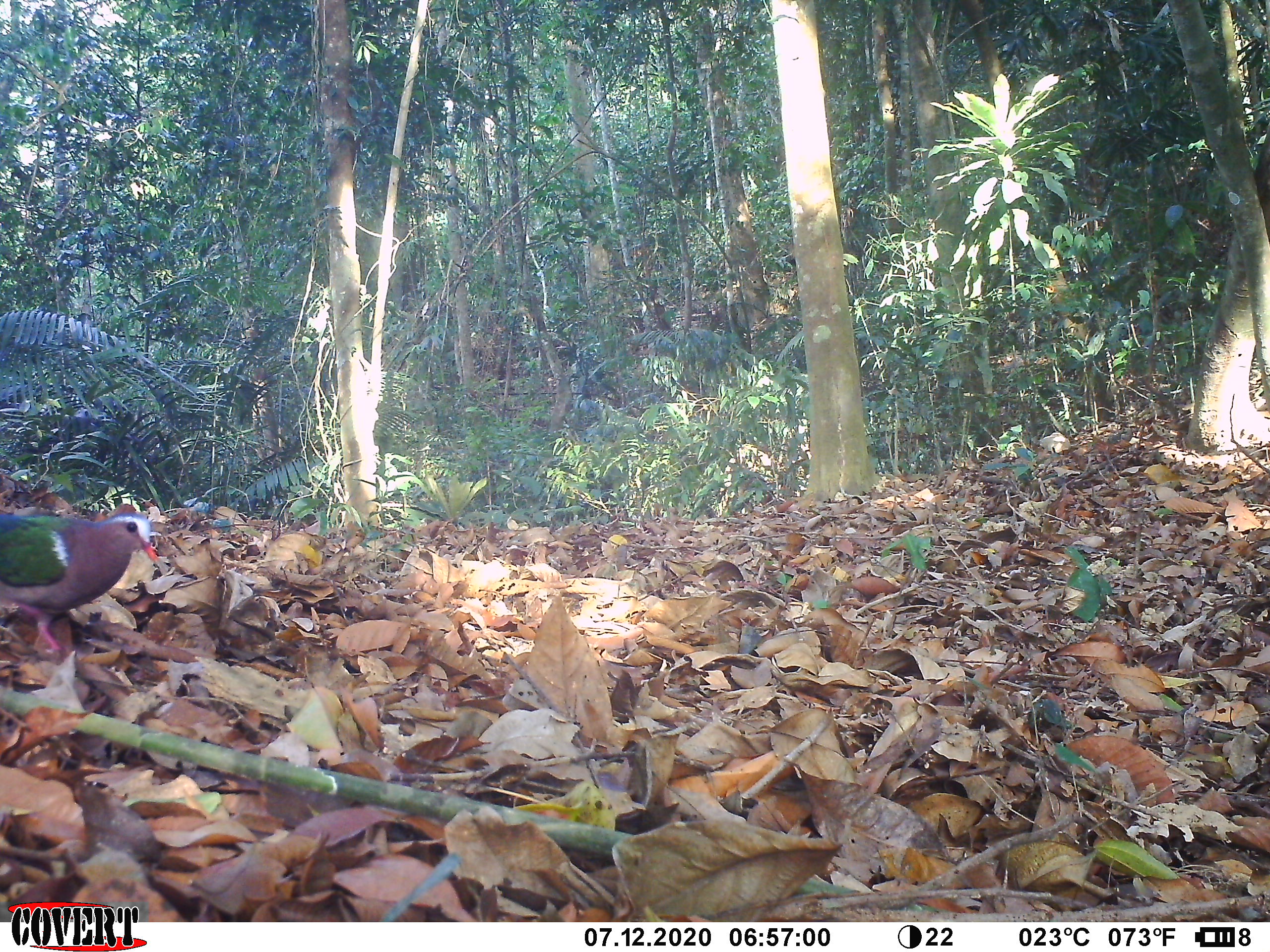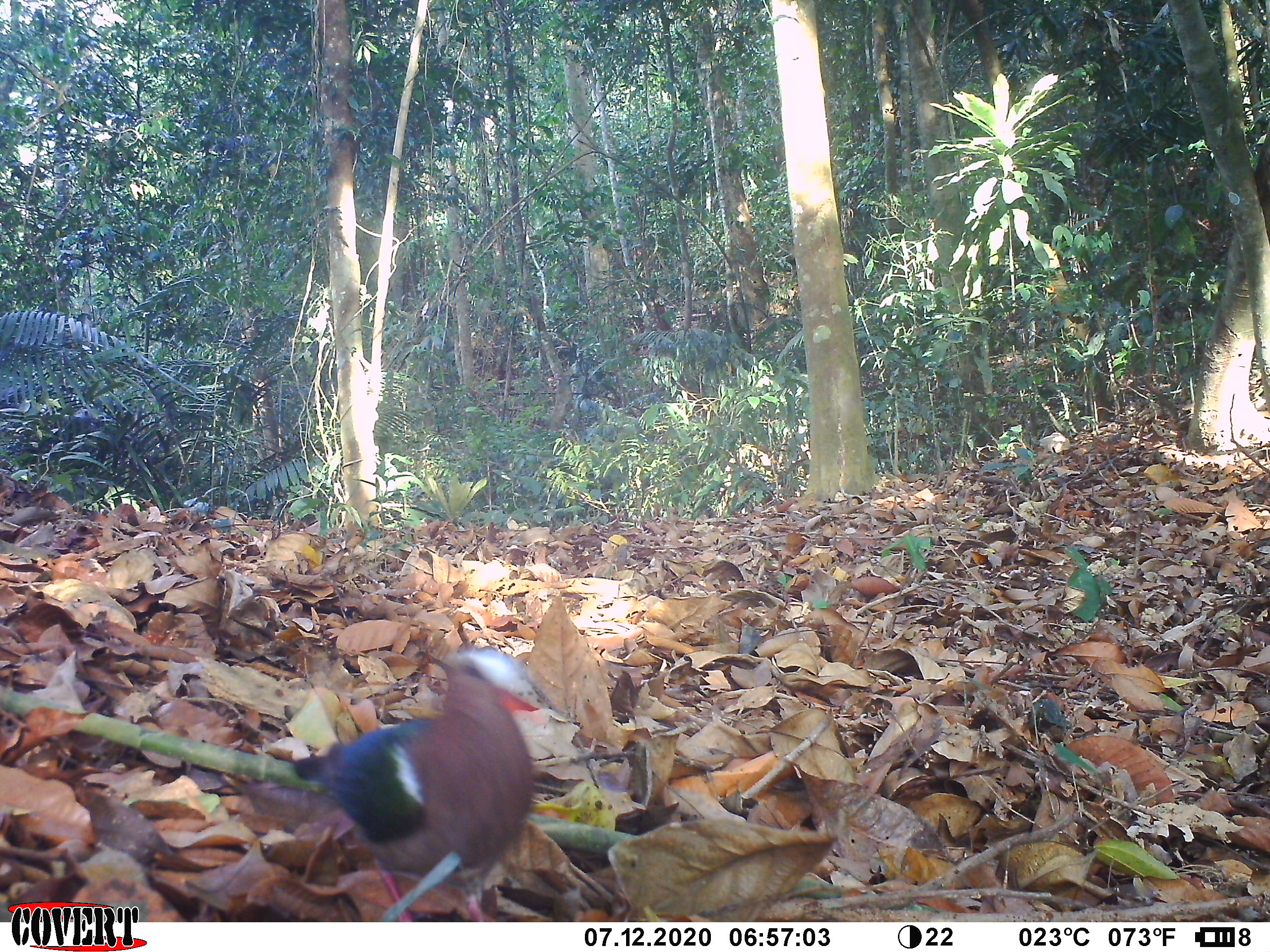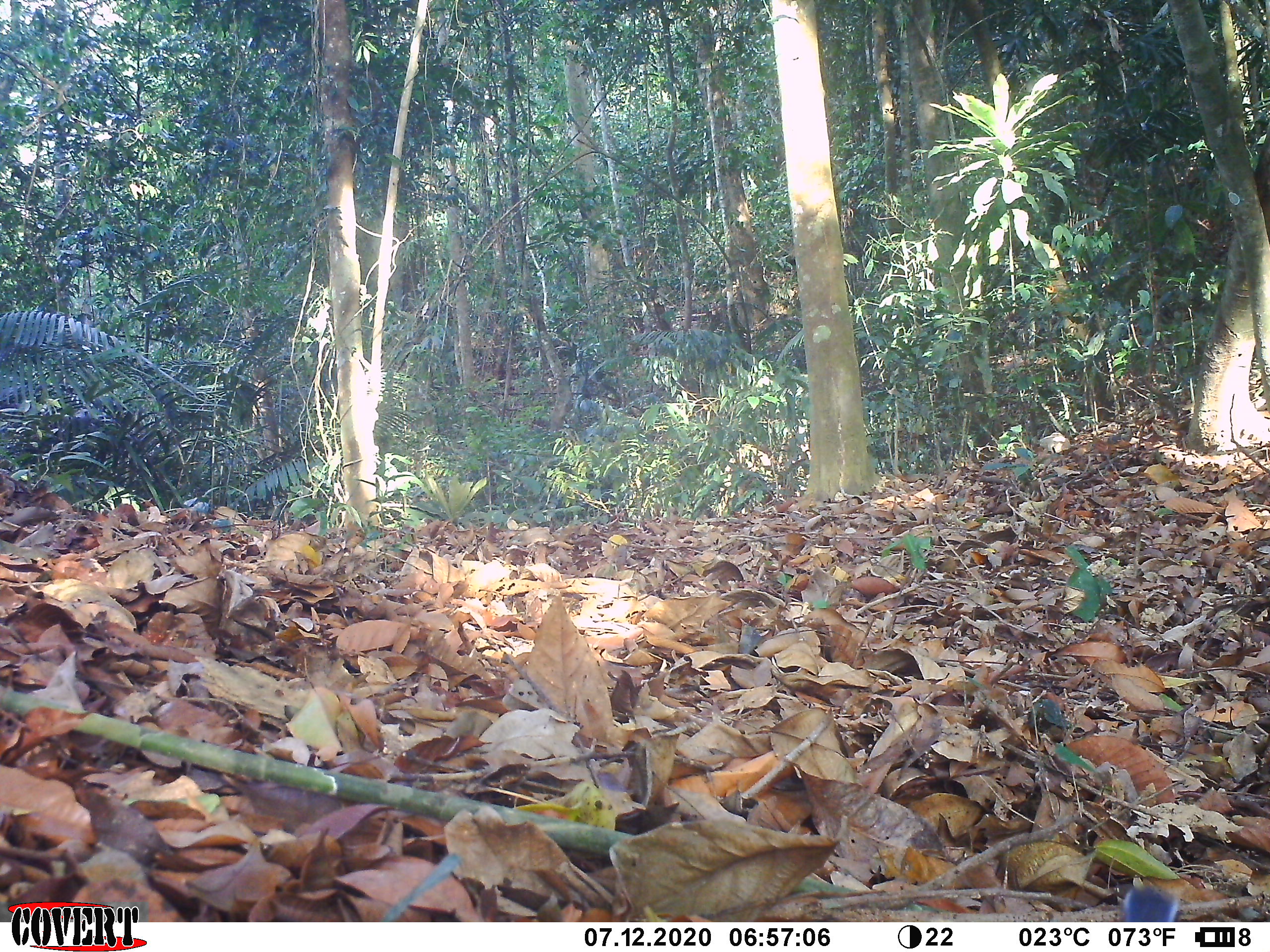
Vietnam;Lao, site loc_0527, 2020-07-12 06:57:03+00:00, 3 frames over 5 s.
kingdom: Animalia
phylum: Chordata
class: Aves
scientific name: Aves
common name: bird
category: unidentified bird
Unidentified bird (bird) (Aves). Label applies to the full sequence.